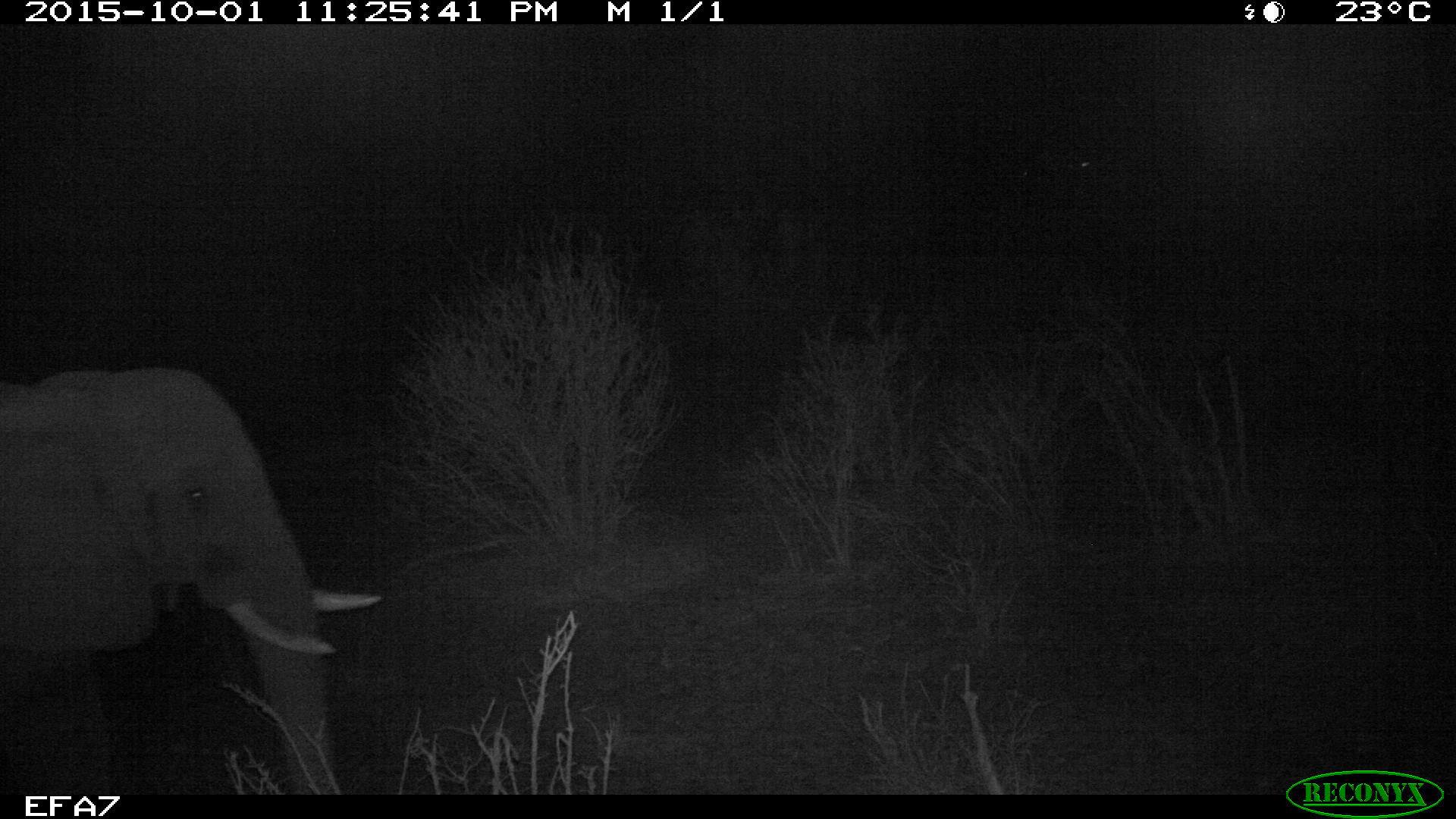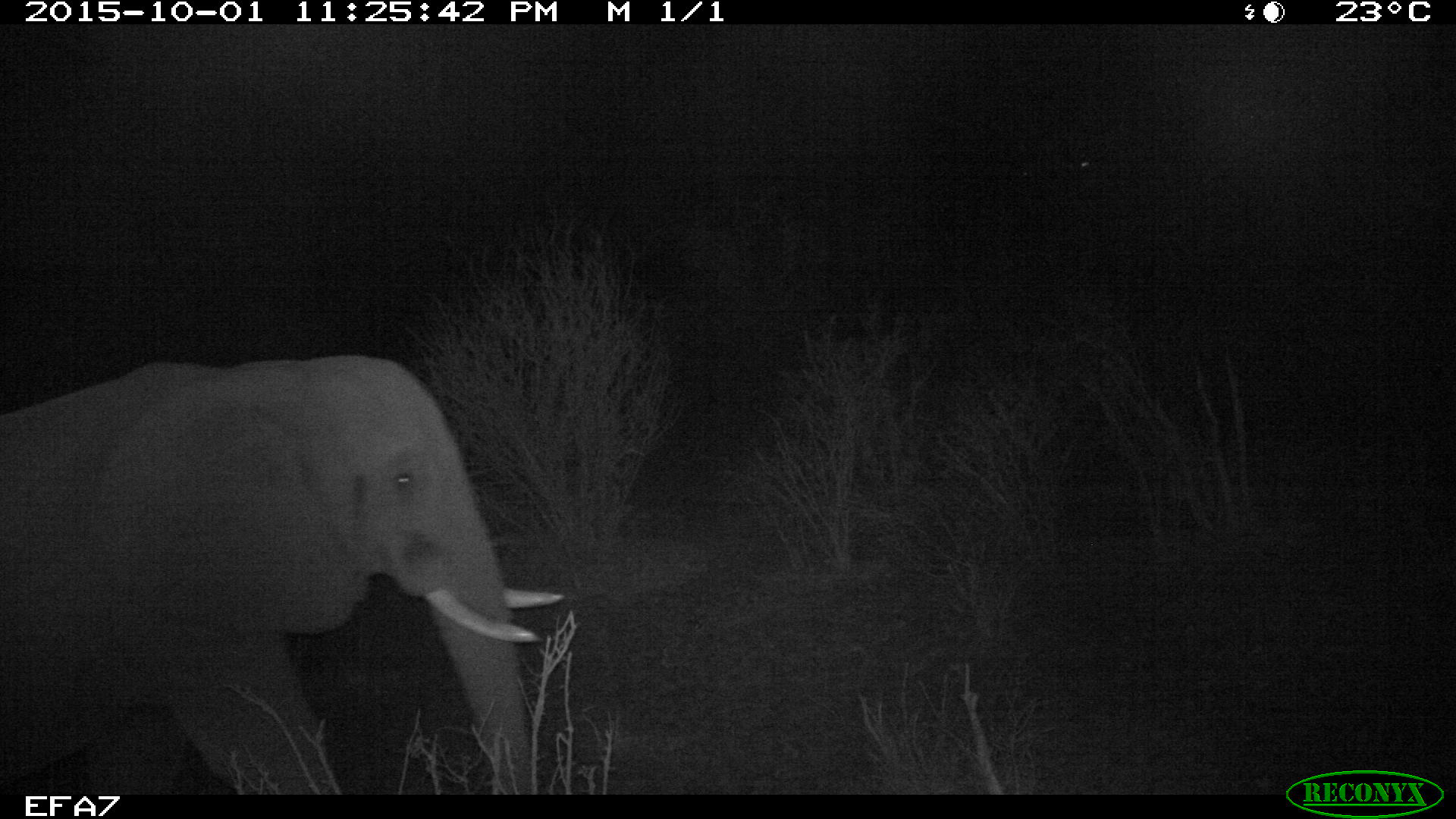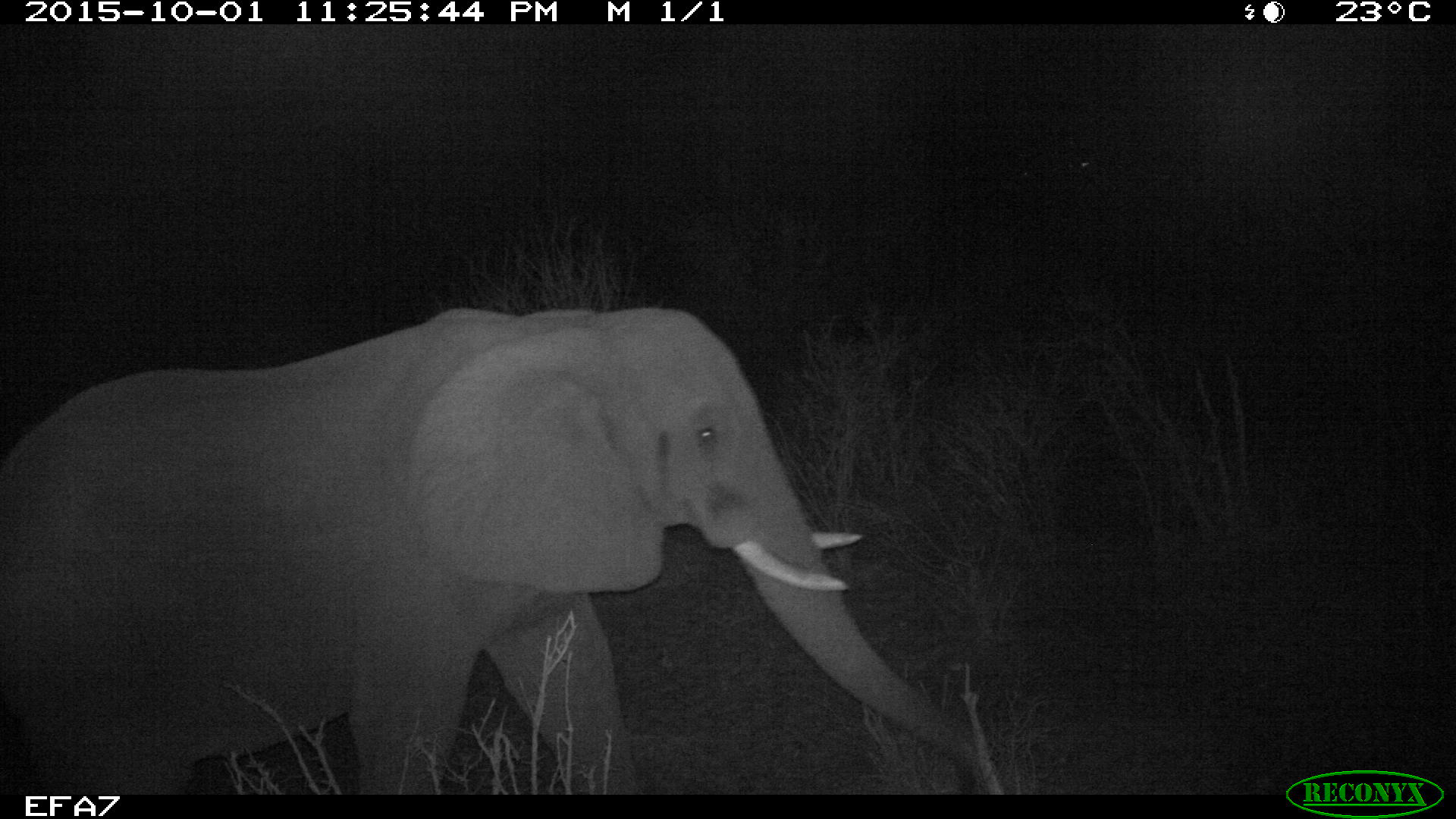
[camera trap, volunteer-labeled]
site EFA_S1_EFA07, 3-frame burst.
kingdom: Animalia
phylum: Chordata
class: Mammalia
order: Proboscidea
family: Elephantidae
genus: Loxodonta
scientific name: Loxodonta africana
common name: african bush elephant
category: elephant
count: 1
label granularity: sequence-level